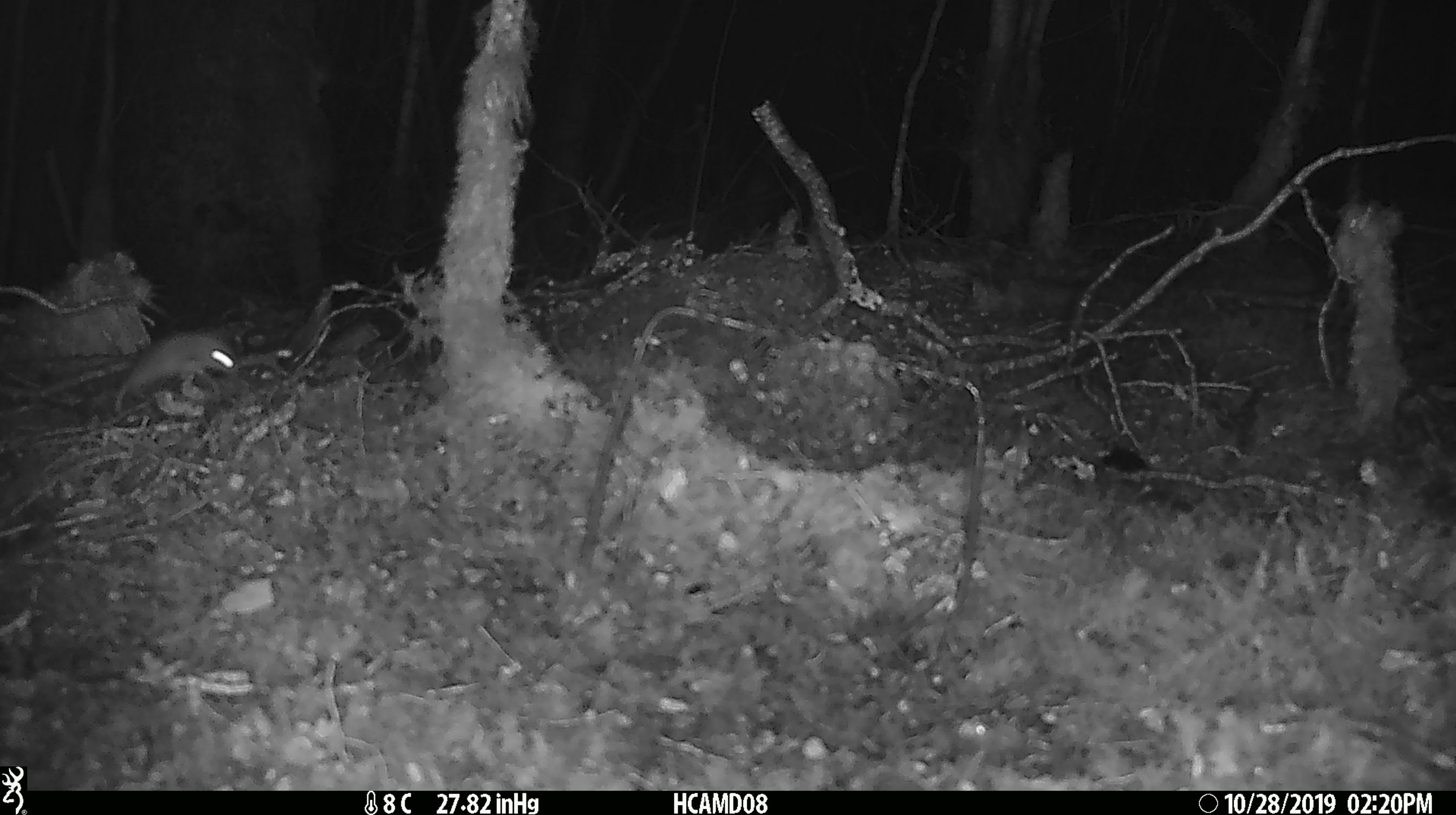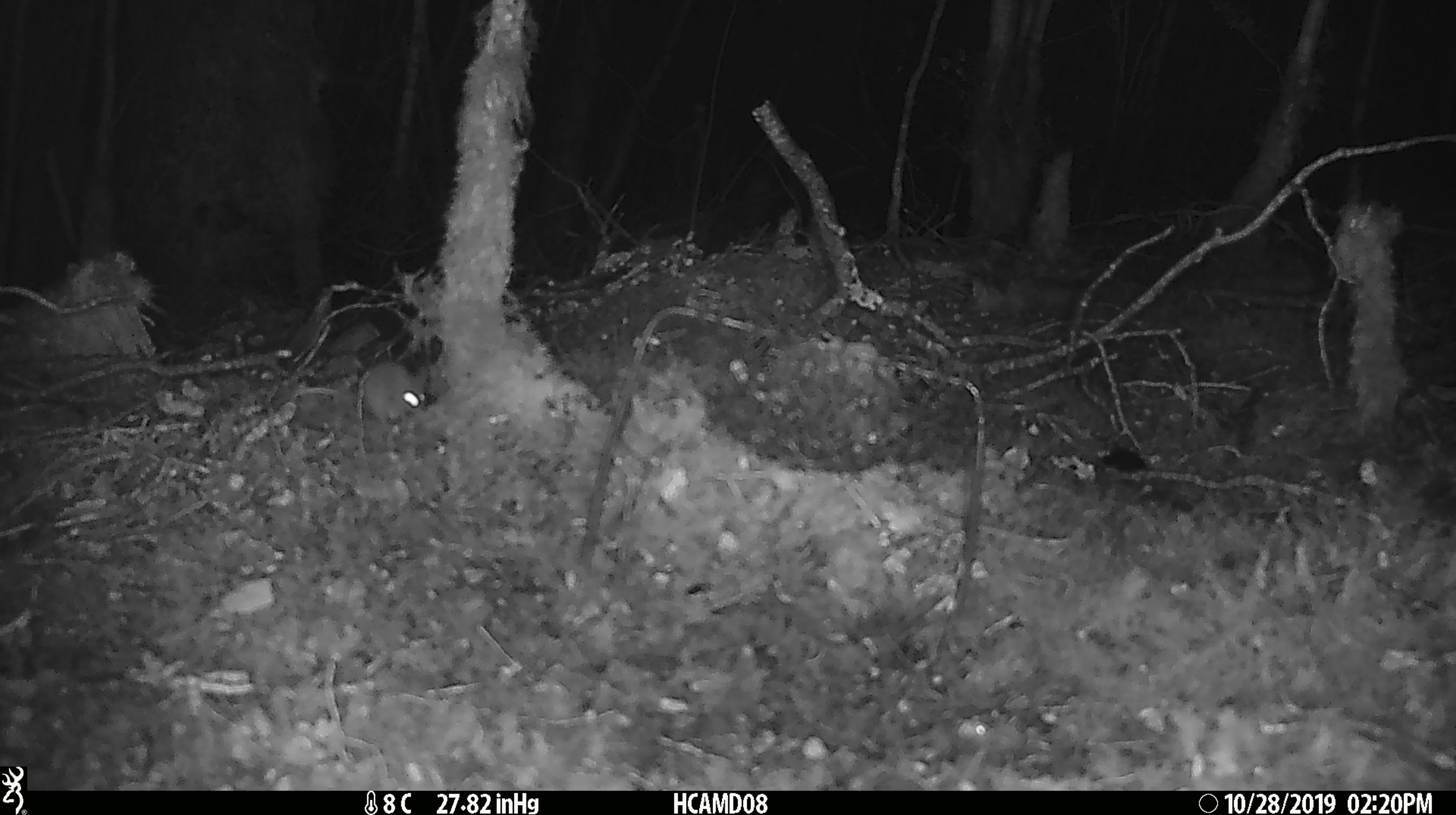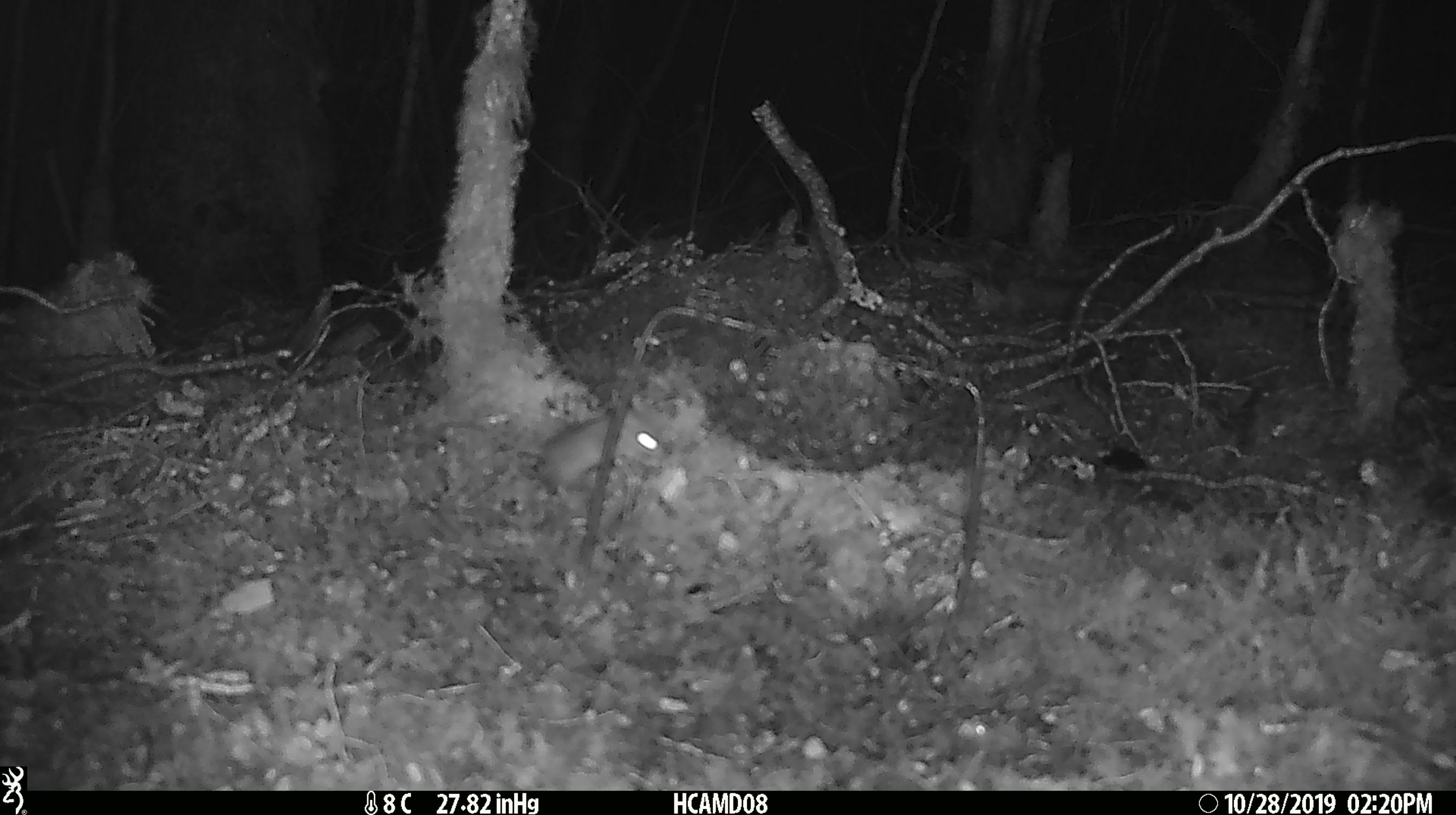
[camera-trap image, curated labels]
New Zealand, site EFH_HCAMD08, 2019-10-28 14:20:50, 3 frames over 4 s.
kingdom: Animalia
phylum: Chordata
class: Mammalia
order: Rodentia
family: Muridae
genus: Mus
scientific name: Mus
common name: mouse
Mouse (Mus).